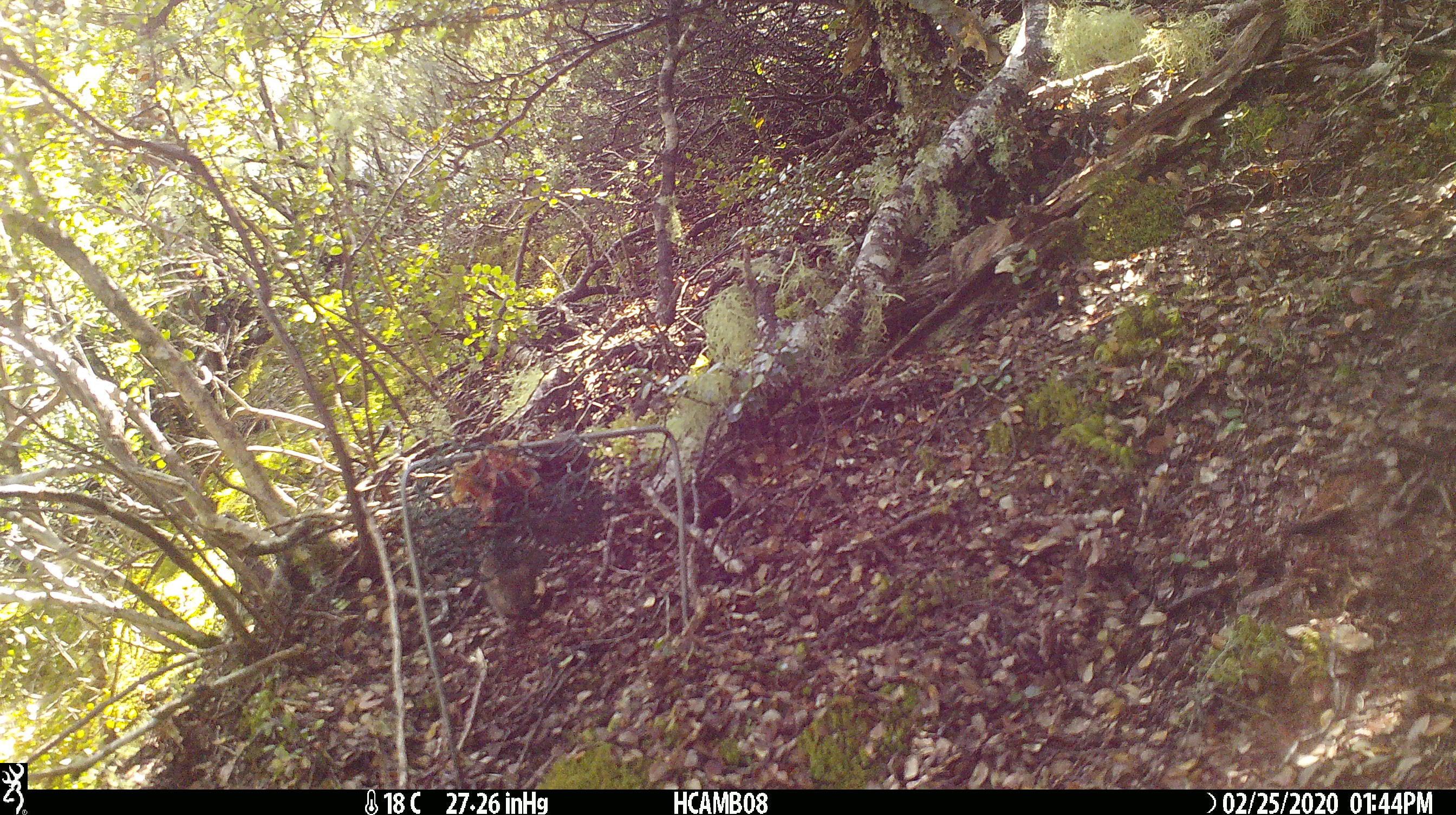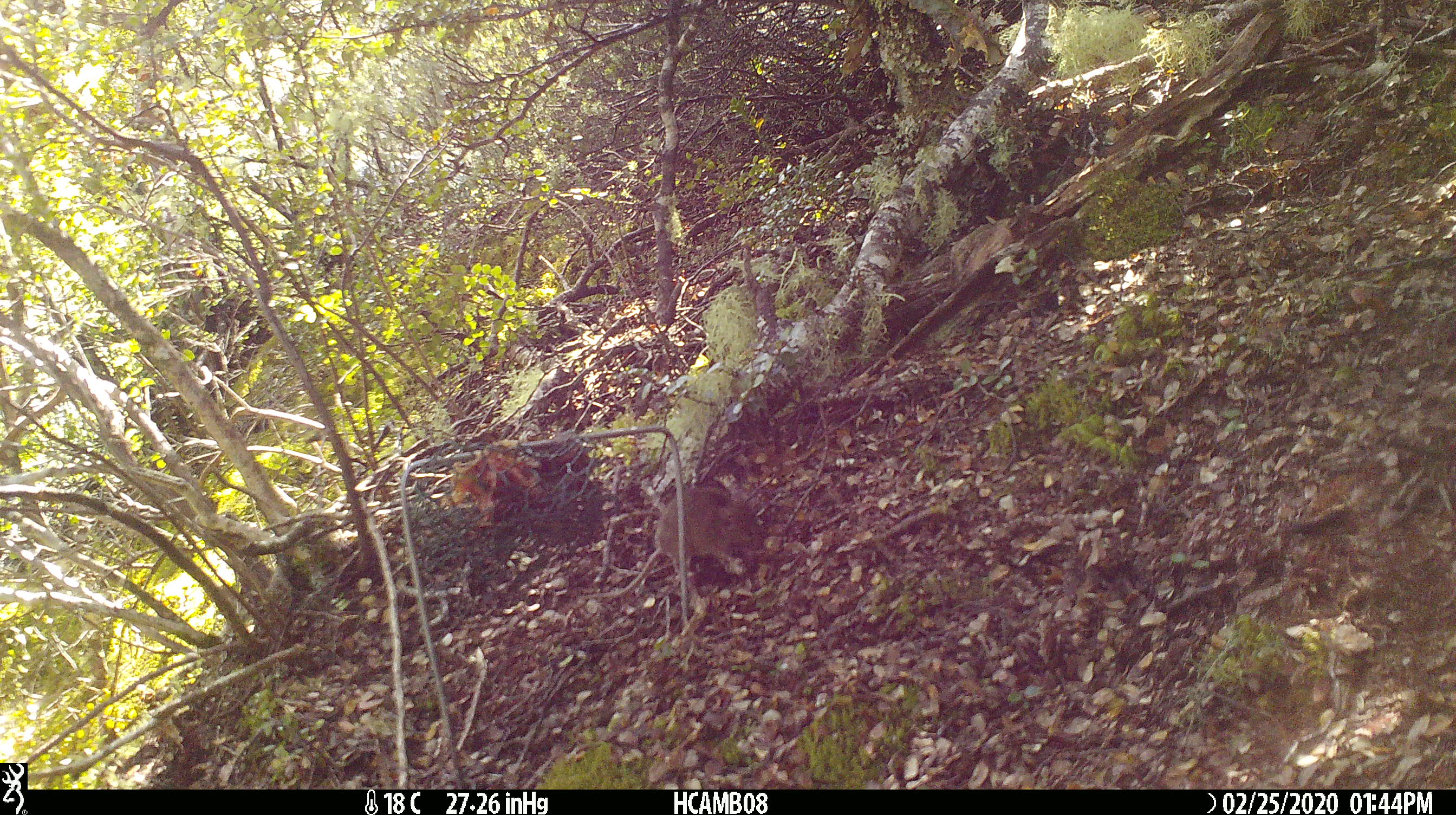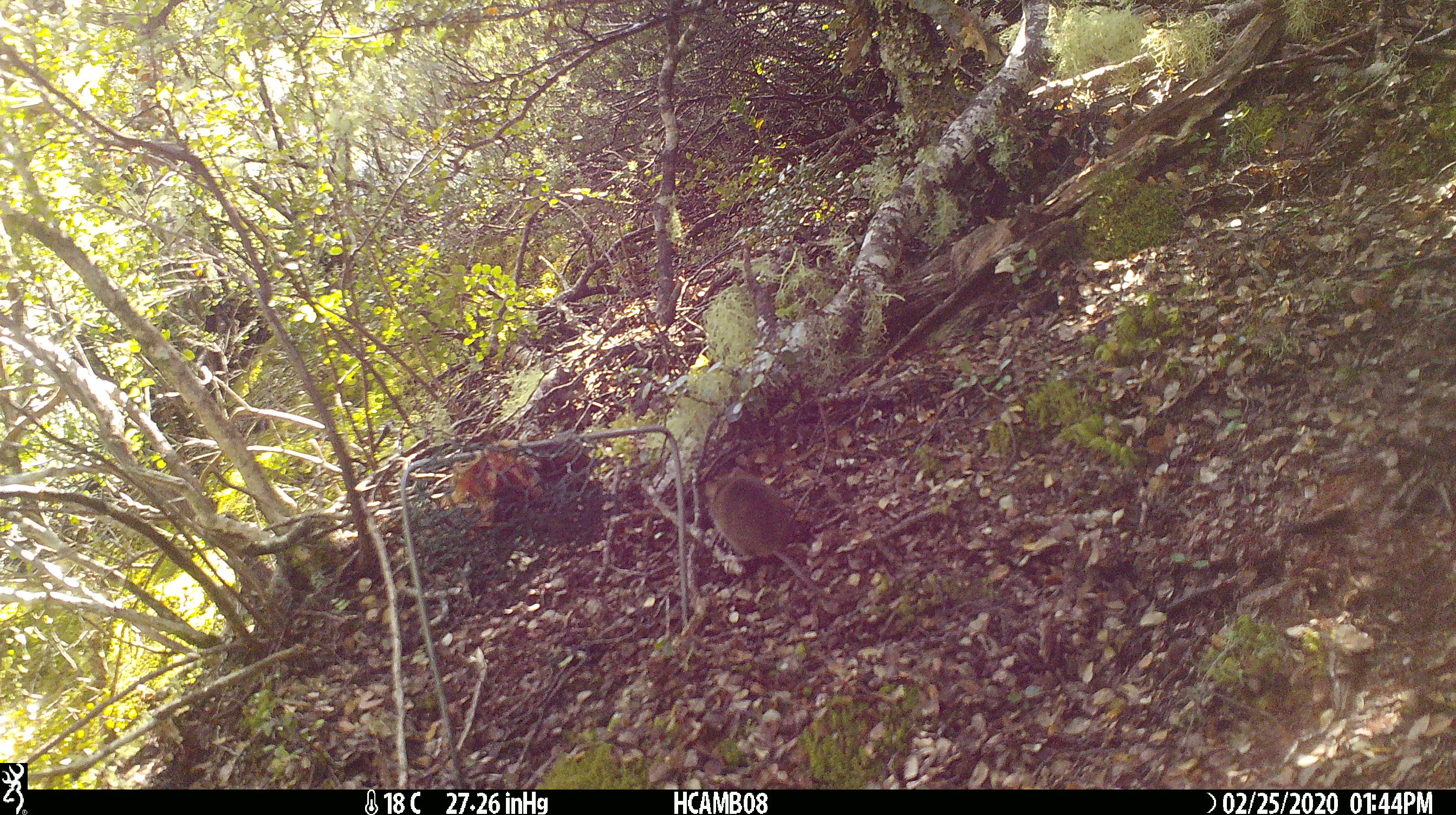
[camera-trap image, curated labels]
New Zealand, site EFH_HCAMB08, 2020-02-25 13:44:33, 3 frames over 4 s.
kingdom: Animalia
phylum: Chordata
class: Mammalia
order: Rodentia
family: Muridae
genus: Mus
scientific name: Mus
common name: mouse